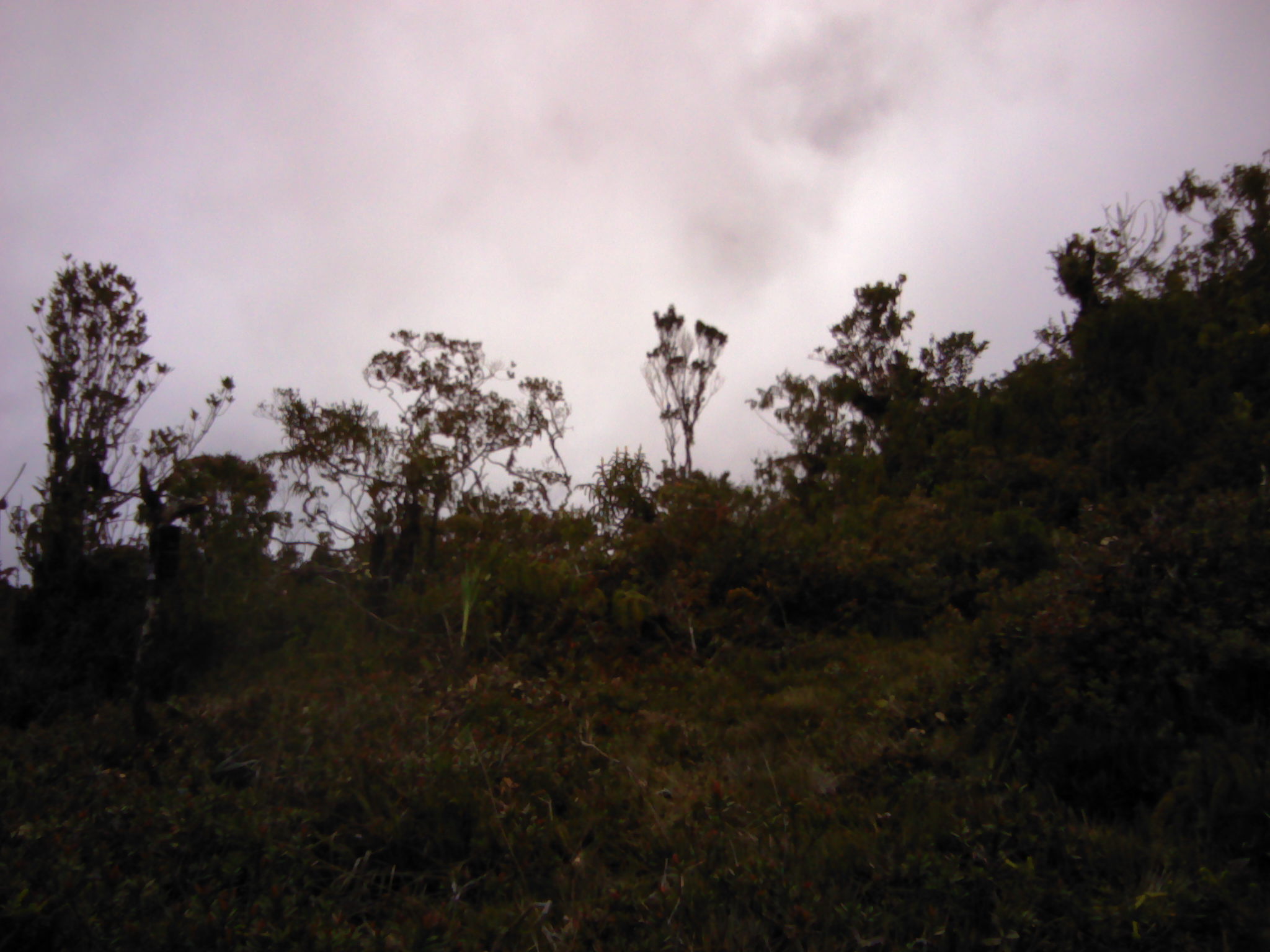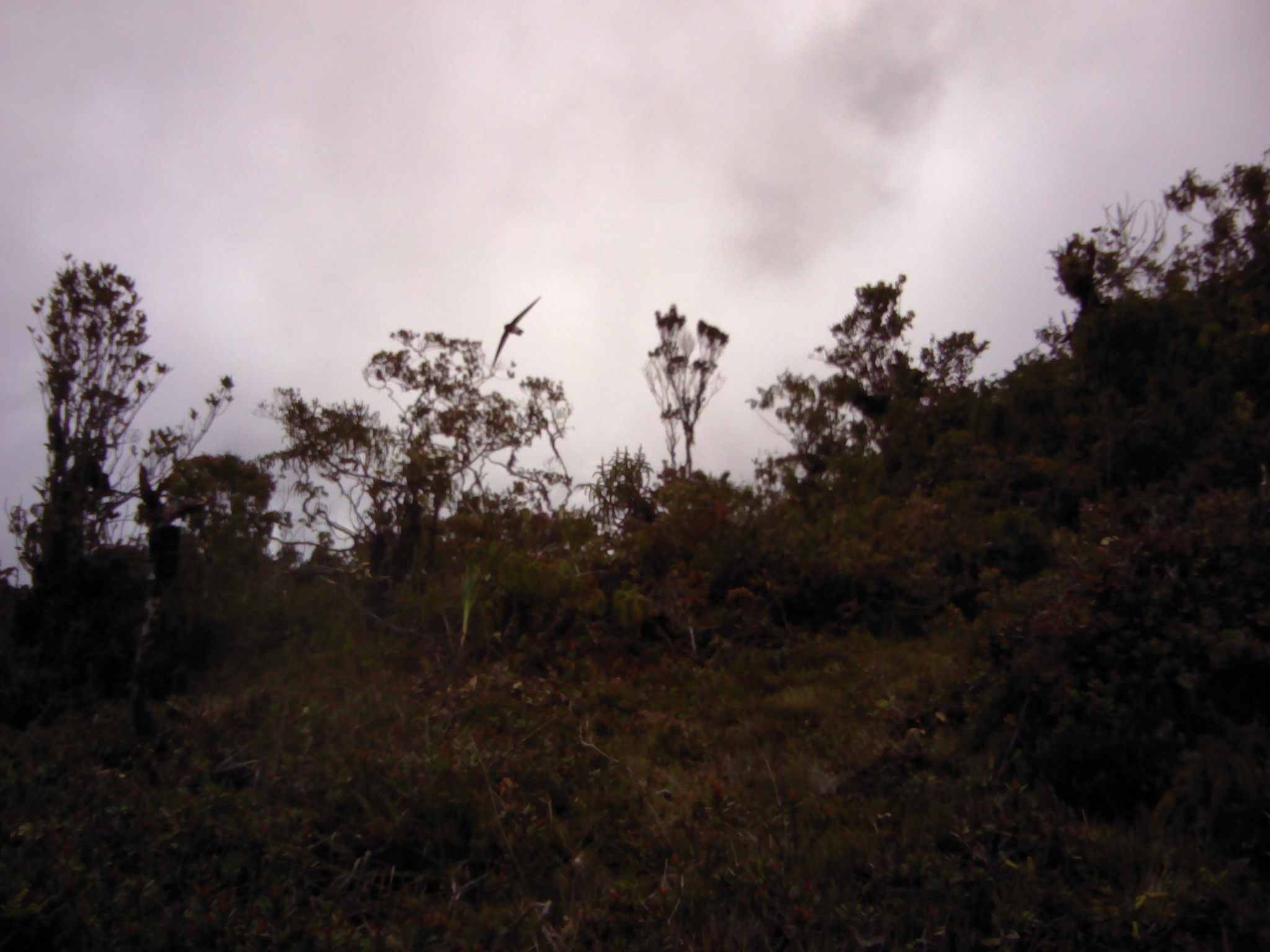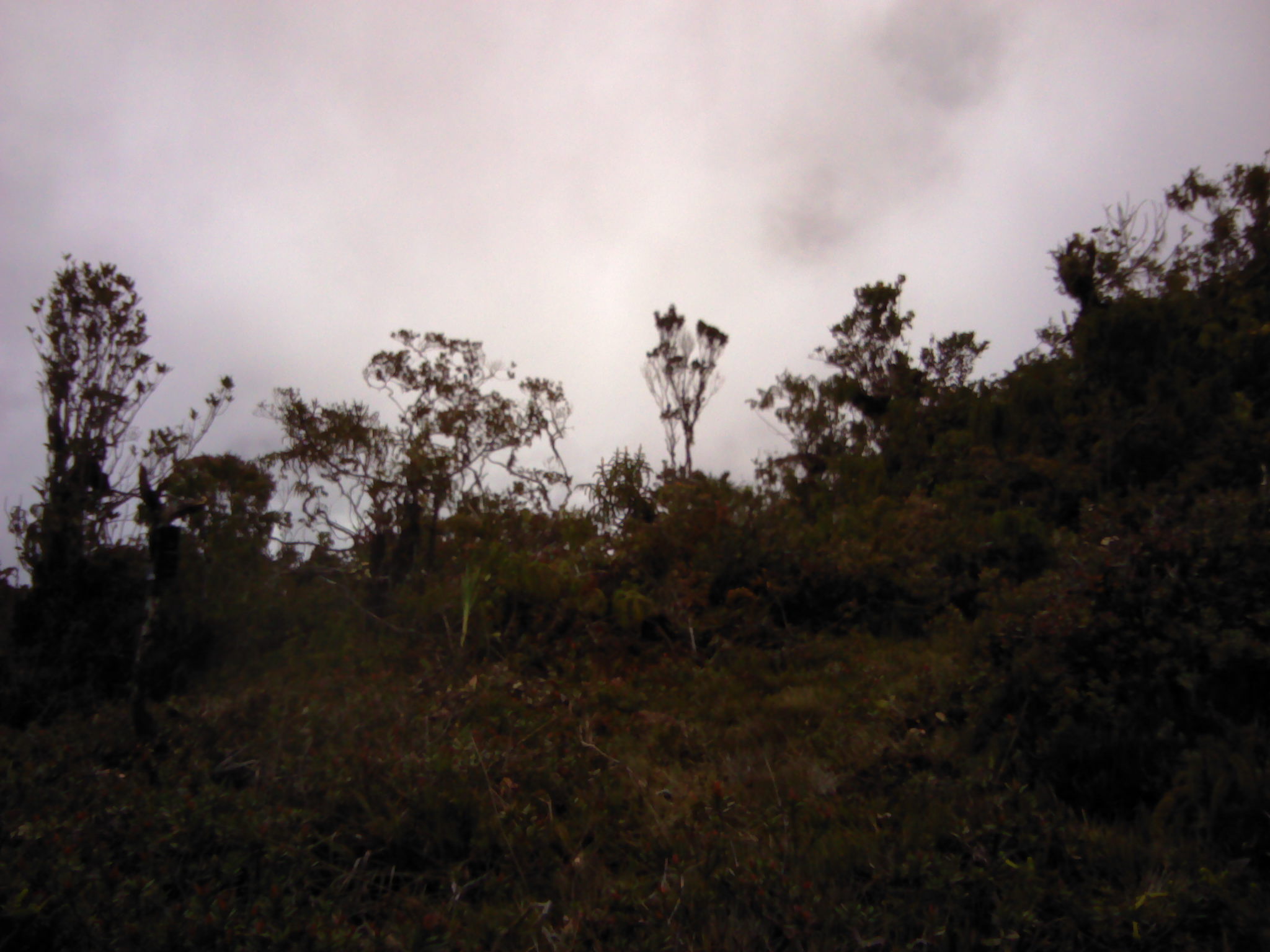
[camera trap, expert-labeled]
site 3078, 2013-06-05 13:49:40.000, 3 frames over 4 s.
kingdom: Animalia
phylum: Chordata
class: Aves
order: Caprimulgiformes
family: Apodidae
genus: Collocalia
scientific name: Collocalia linchi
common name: cave swiftlet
Collocalia linchi (cave swiftlet), count 1.